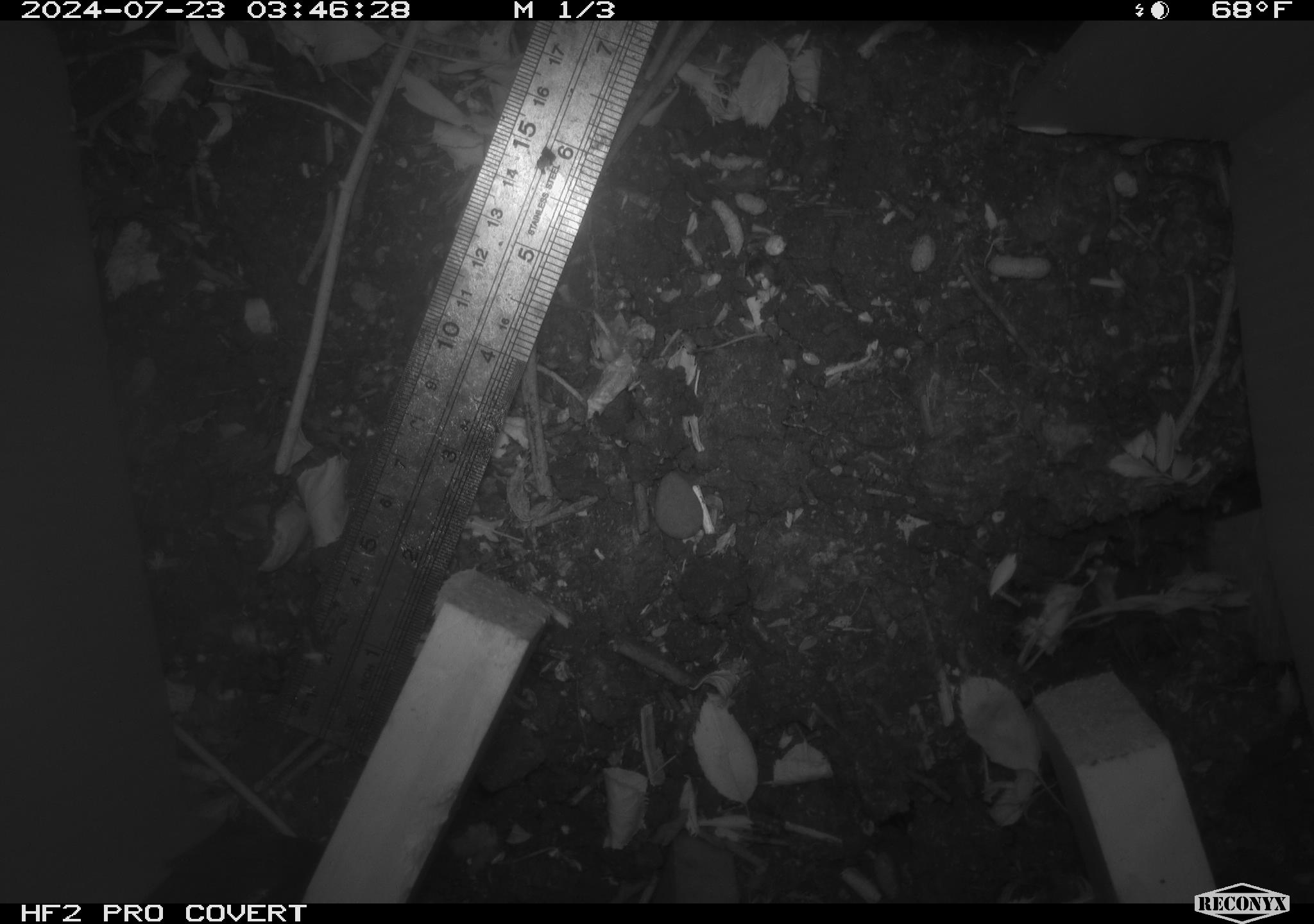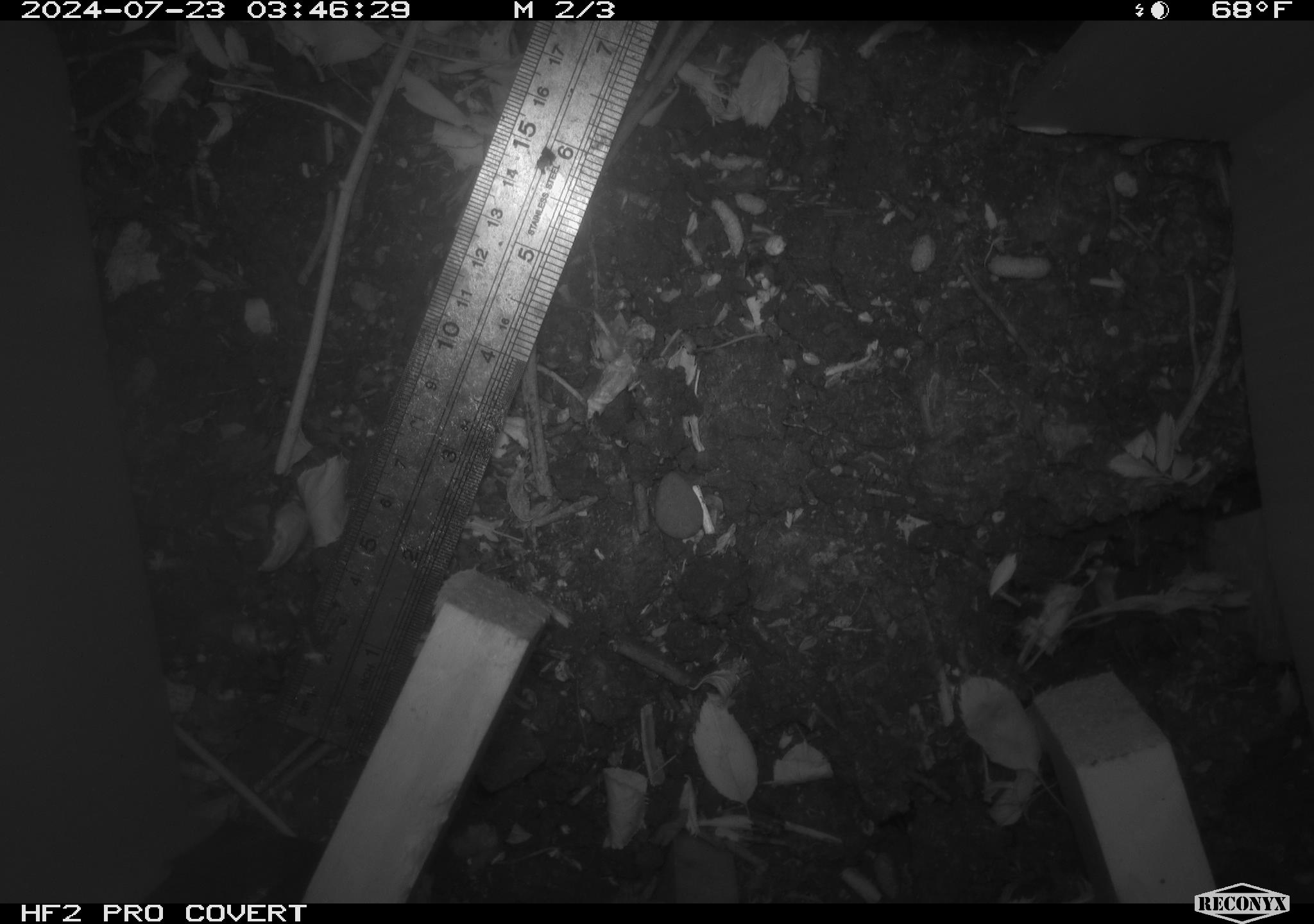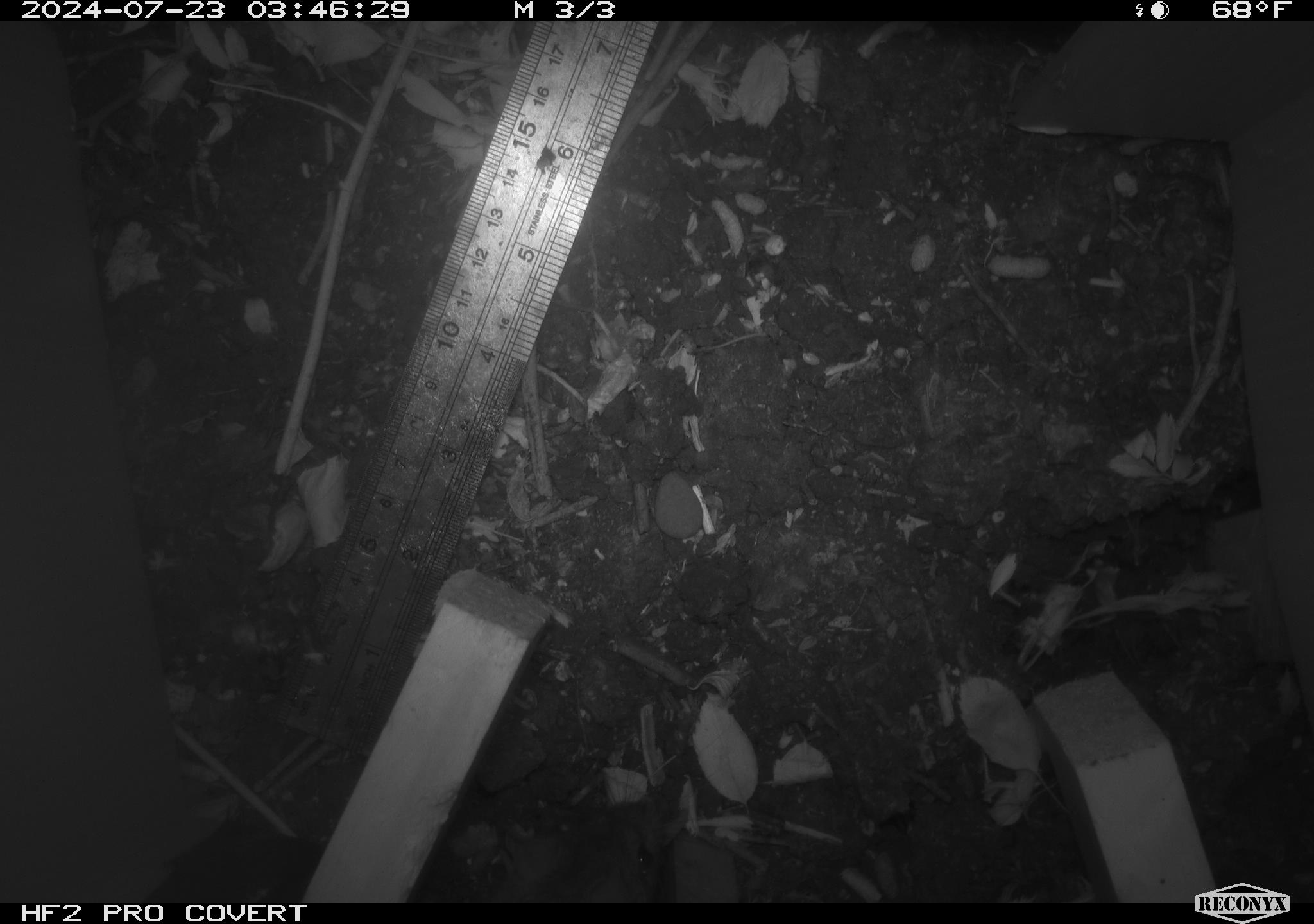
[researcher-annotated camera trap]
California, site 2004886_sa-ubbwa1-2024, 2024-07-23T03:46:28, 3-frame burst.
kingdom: Animalia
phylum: Chordata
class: Mammalia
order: Rodentia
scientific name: Rodentia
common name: woodrat or rat or mouse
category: woodrat or rat or mouse species